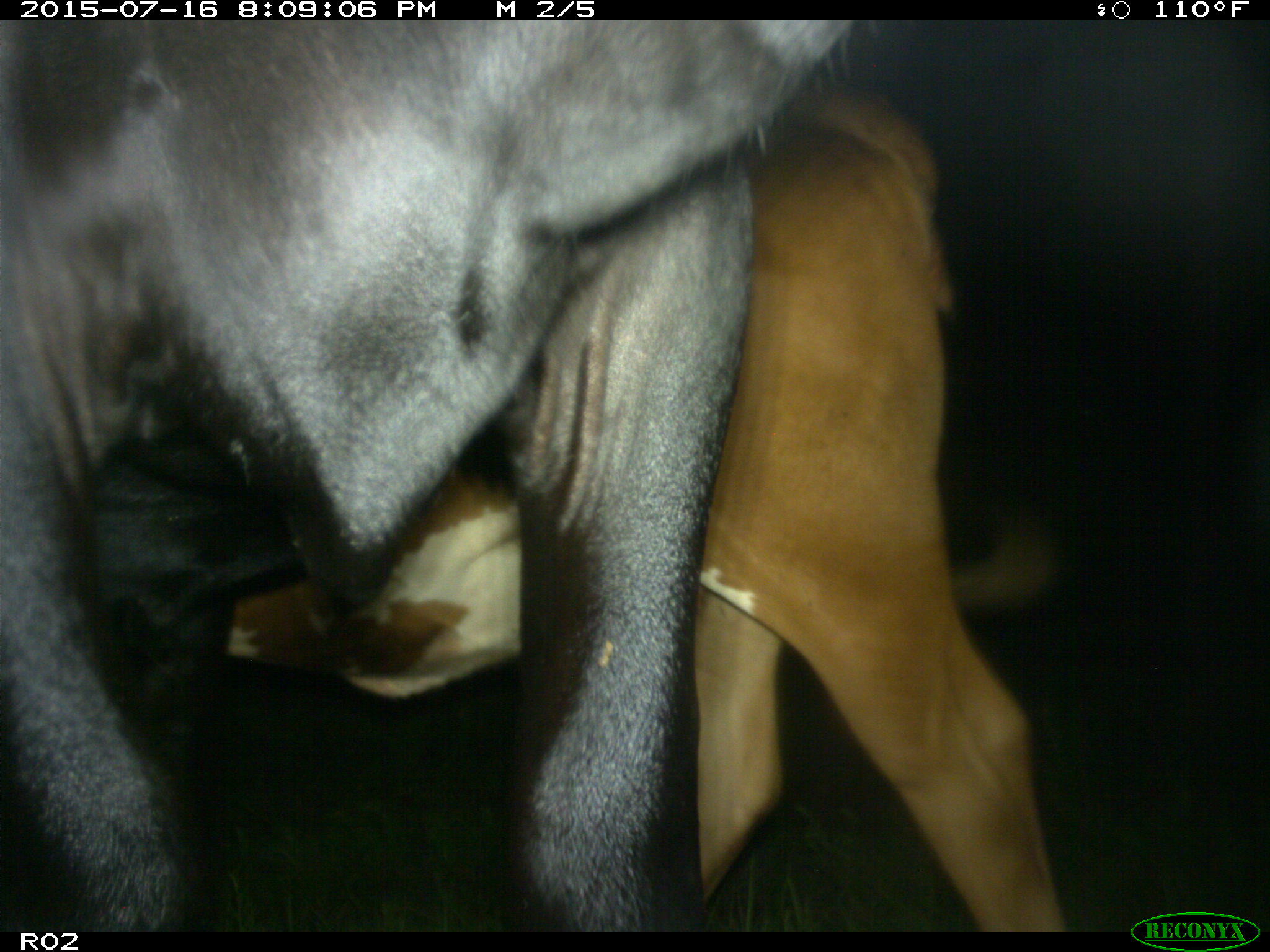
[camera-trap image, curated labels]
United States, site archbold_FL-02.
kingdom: Animalia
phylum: Chordata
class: Mammalia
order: Artiodactyla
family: Bovidae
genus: Bos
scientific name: Bos taurus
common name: domestic cow